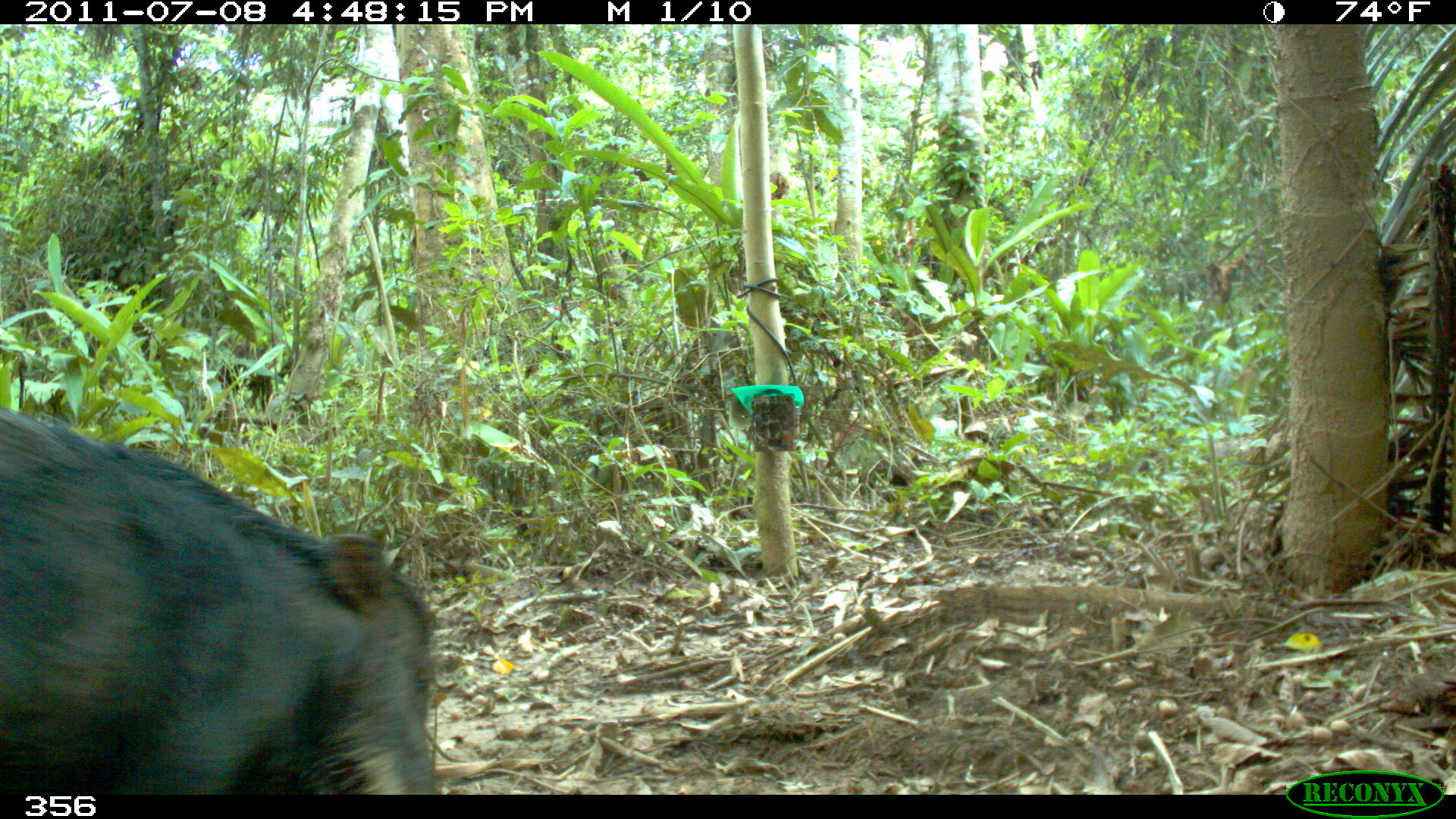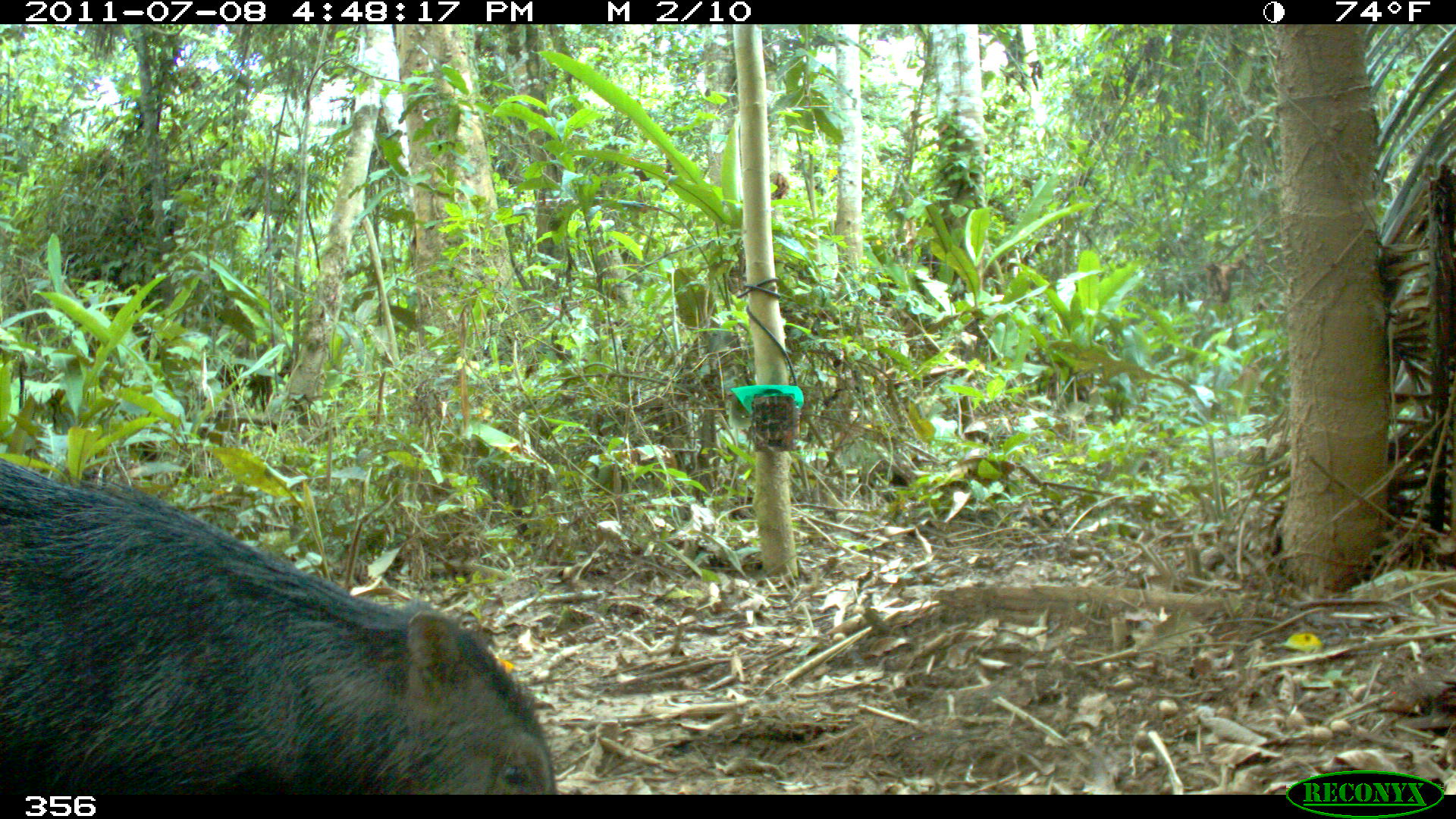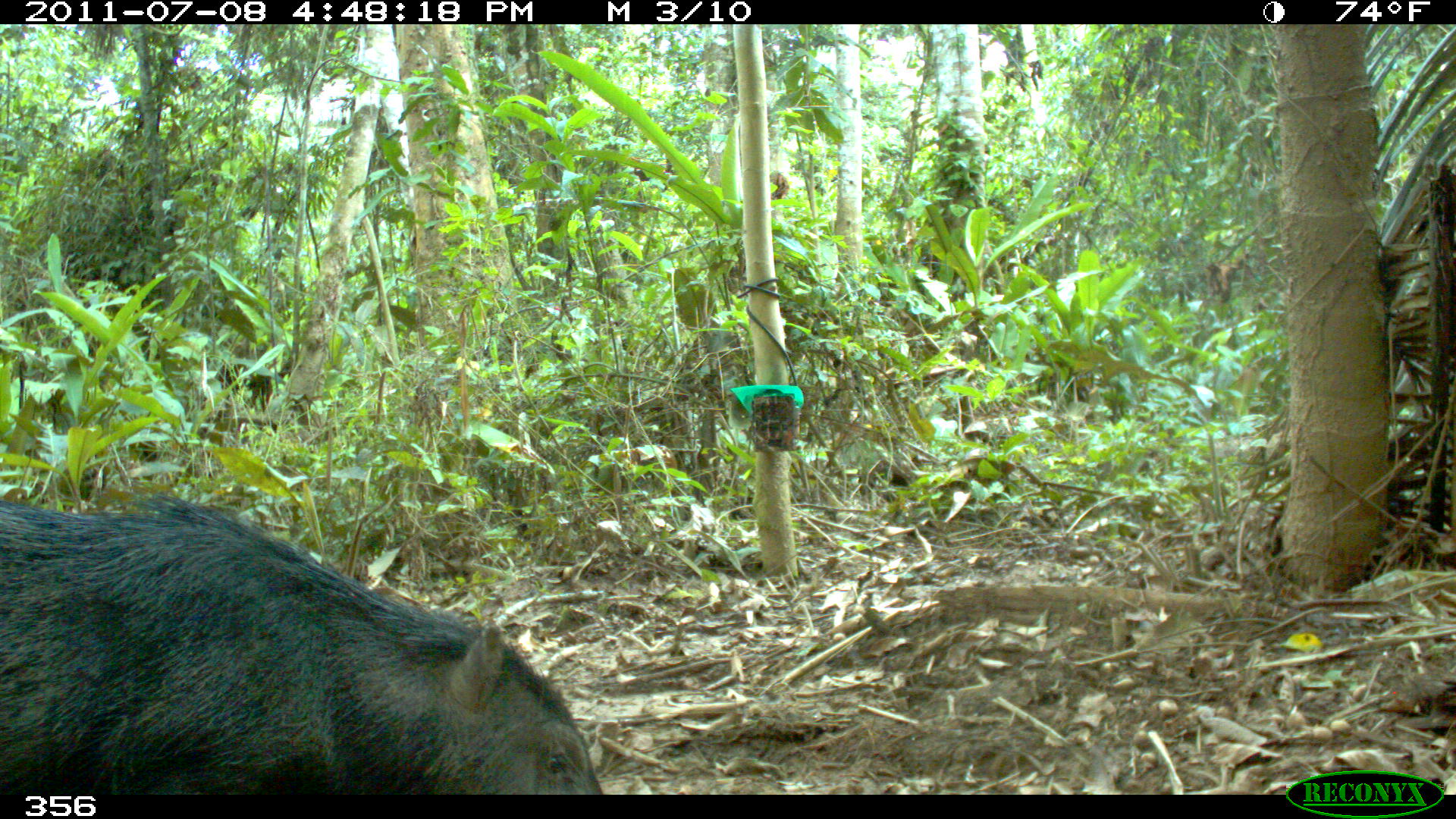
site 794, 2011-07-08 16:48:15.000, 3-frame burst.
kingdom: Animalia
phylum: Chordata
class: Mammalia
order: Artiodactyla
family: Tayassuidae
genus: Tayassu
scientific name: Tayassu pecari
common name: white-lipped peccary